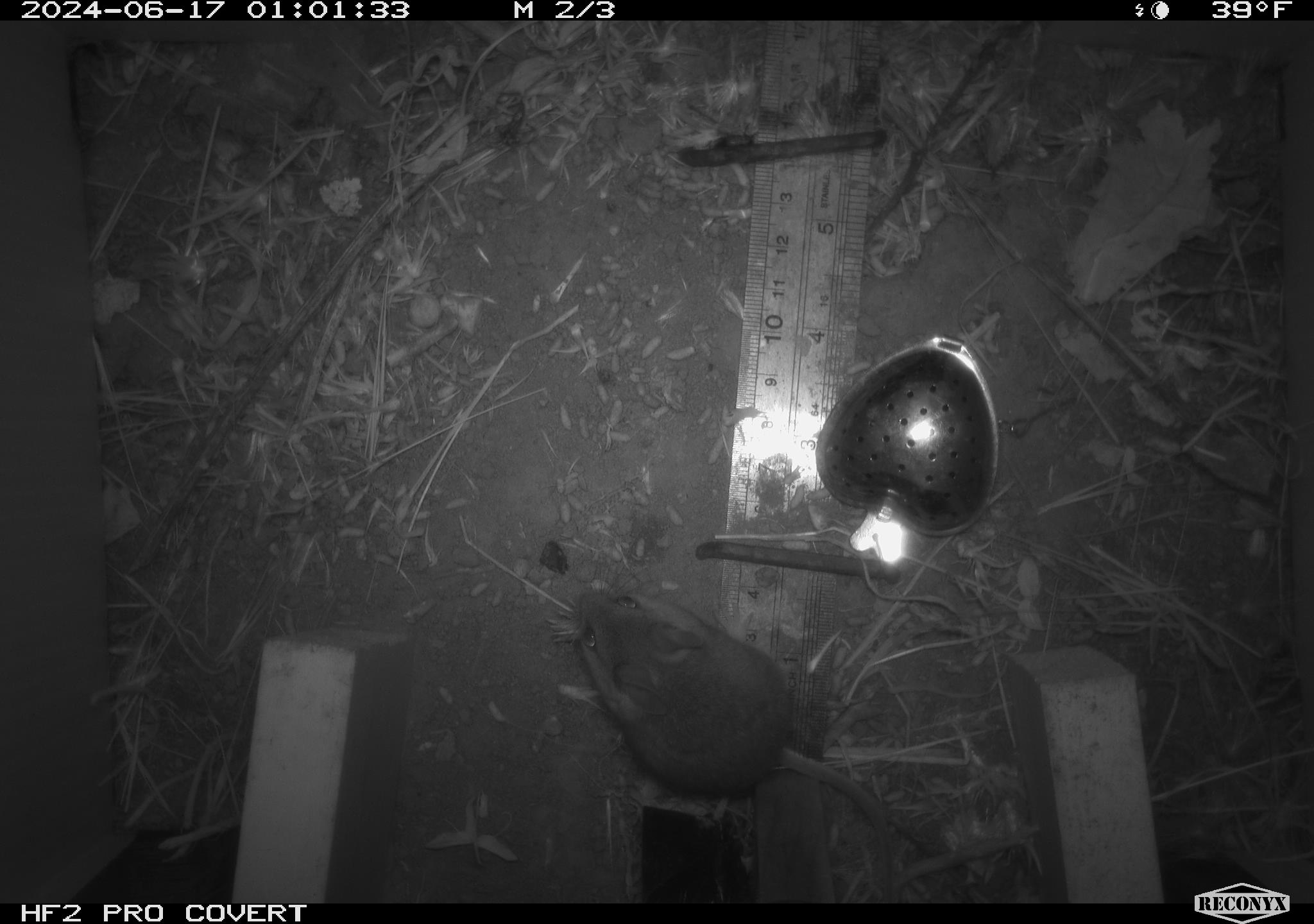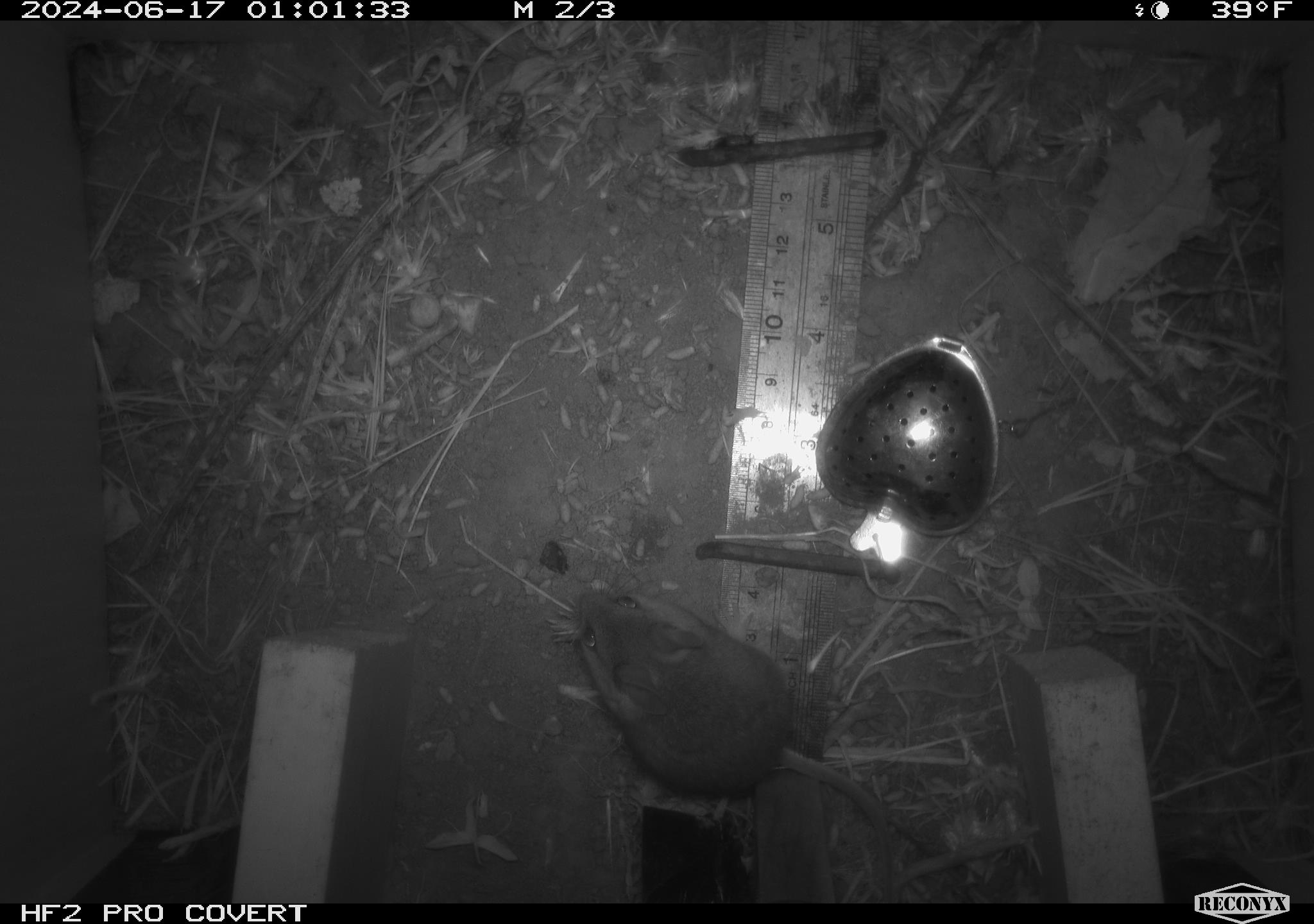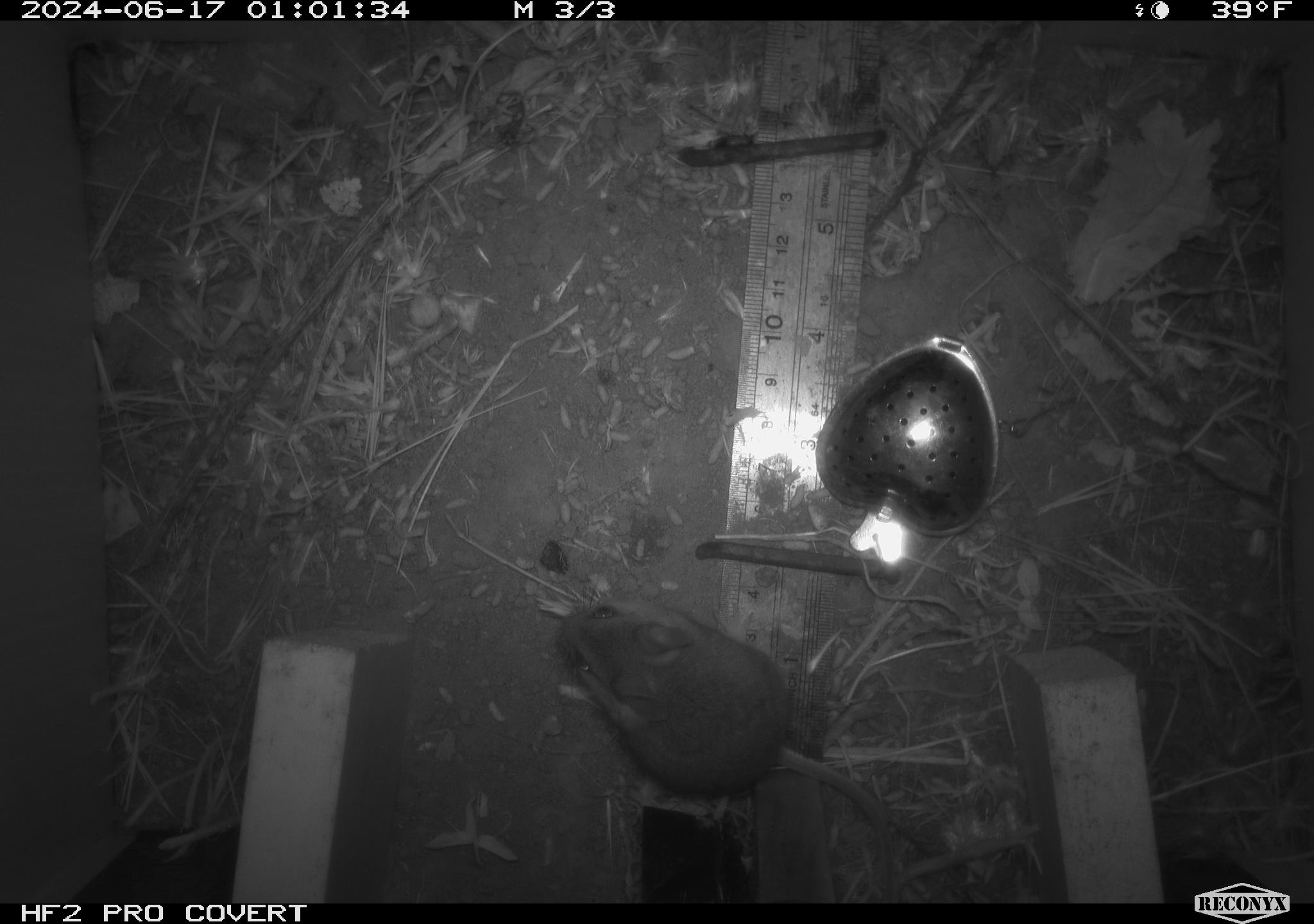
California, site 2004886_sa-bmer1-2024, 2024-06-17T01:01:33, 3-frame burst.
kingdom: Animalia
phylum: Chordata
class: Mammalia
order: Rodentia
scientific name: Rodentia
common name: mouse species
Mouse species (Rodentia).